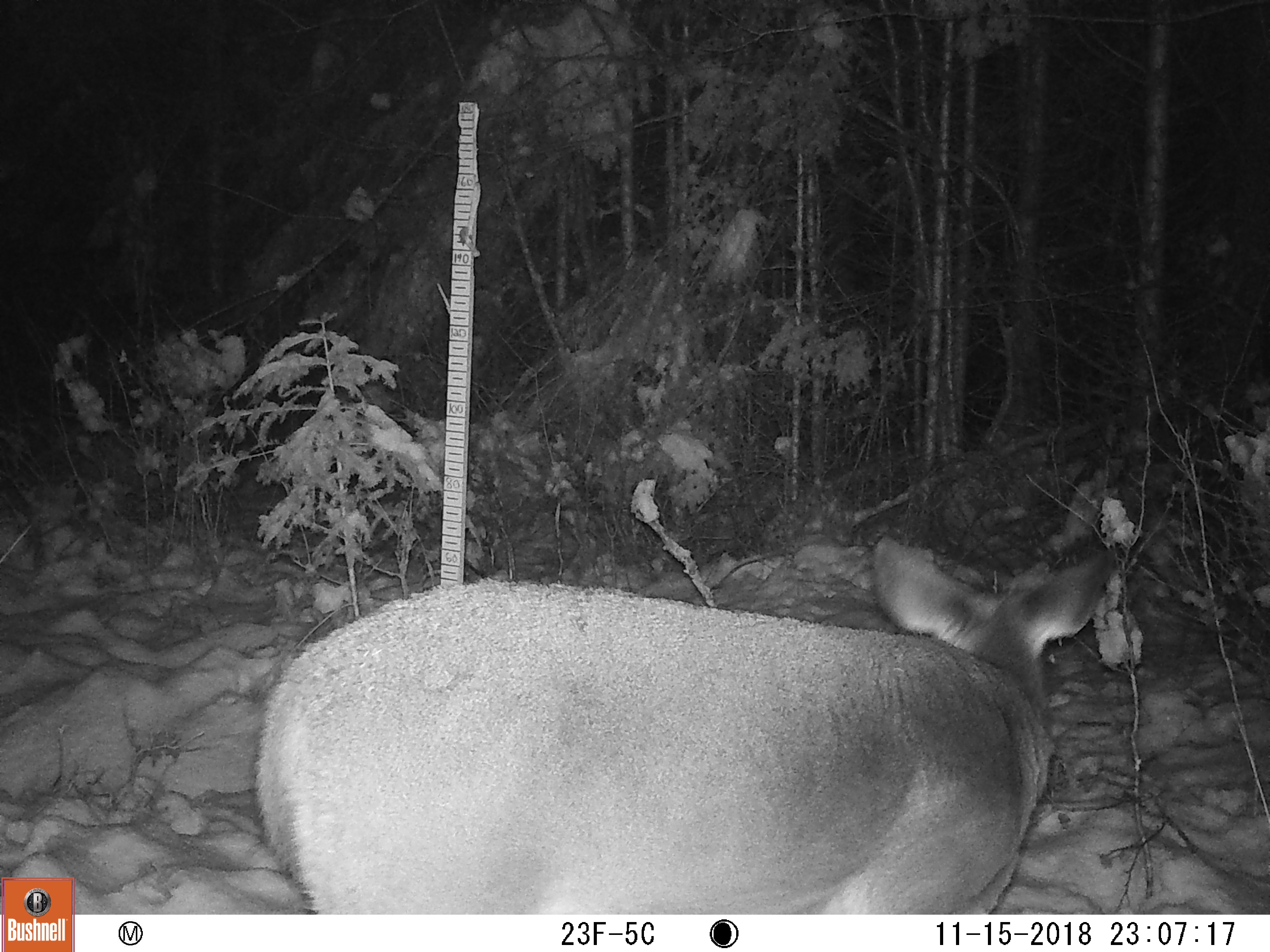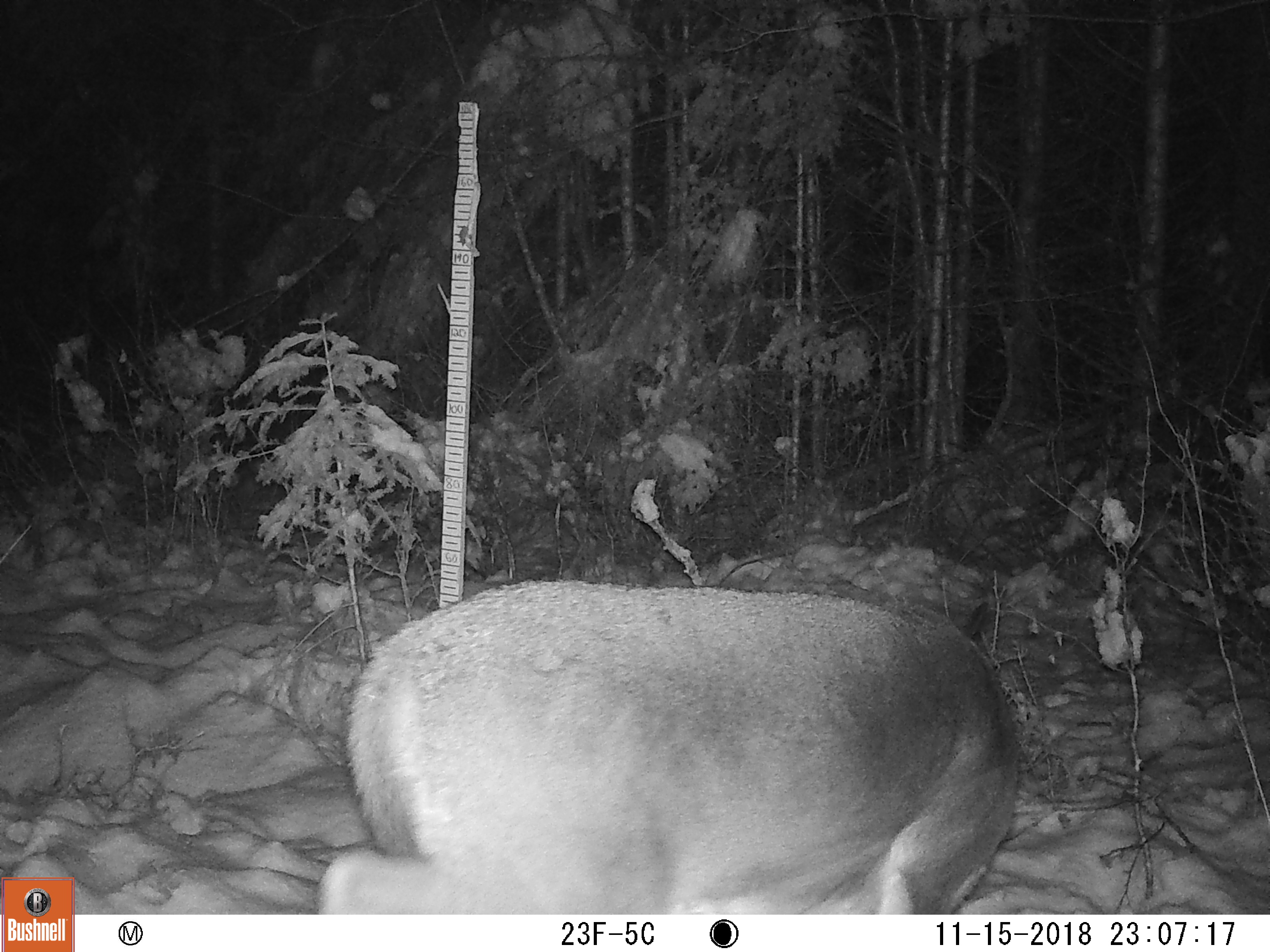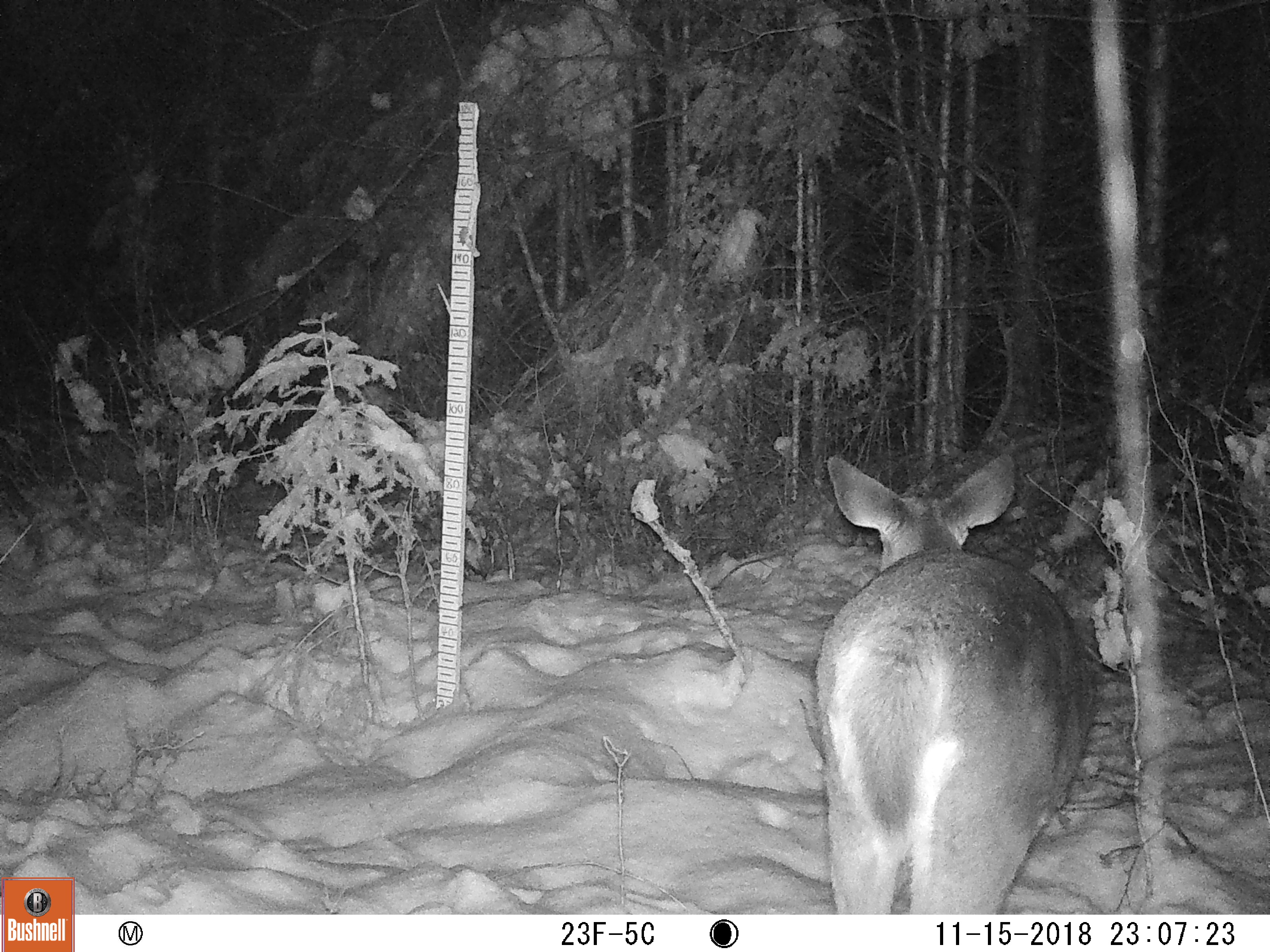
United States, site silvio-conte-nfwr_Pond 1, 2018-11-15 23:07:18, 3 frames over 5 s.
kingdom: Animalia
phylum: Chordata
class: Mammalia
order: Artiodactyla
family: Cervidae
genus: Odocoileus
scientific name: Odocoileus virginianus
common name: white-tailed deer